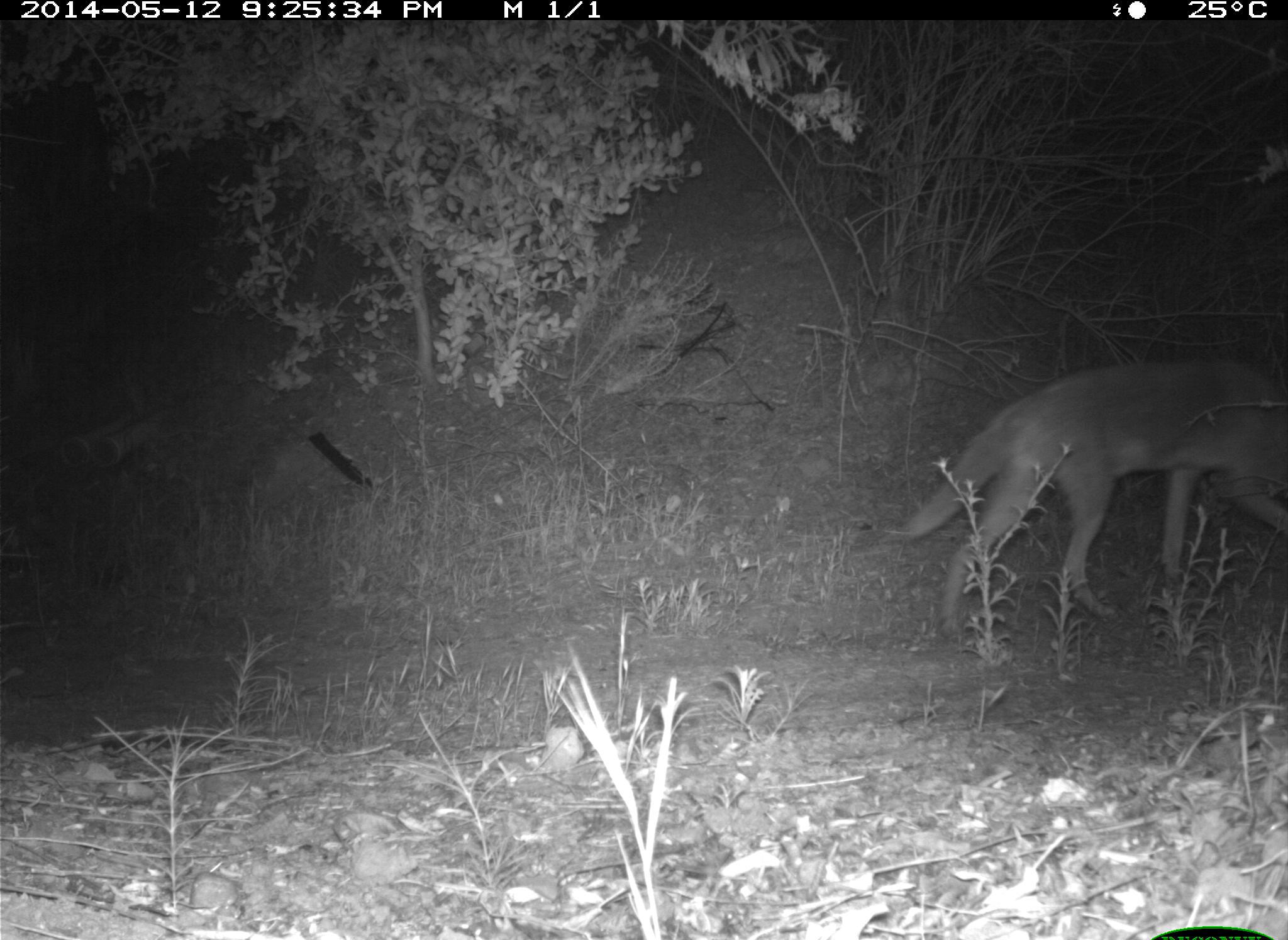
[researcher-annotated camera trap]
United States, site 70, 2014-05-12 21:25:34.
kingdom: Animalia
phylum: Chordata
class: Mammalia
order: Carnivora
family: Canidae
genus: Canis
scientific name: Canis latrans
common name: coyote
Coyote (Canis latrans).